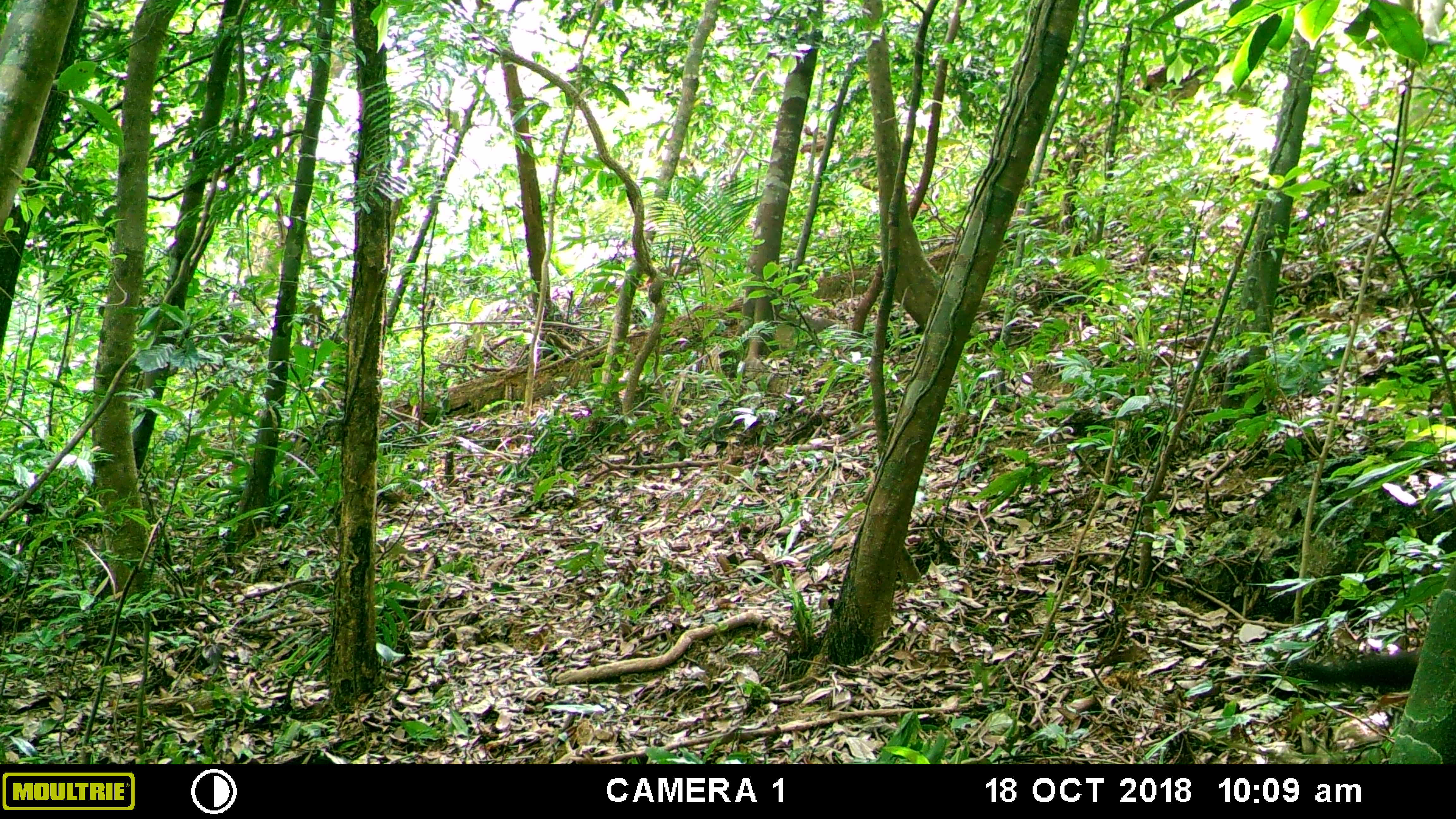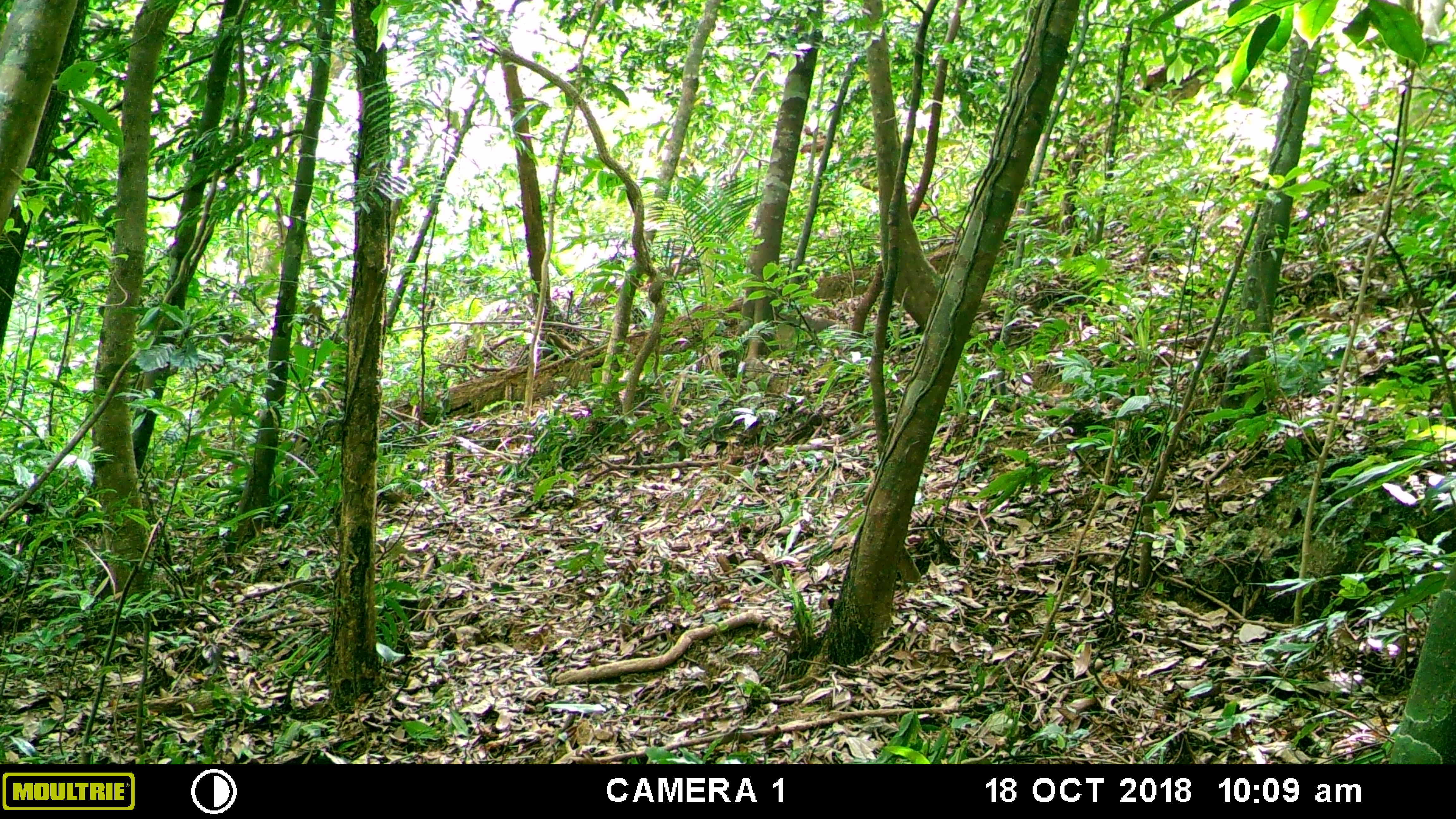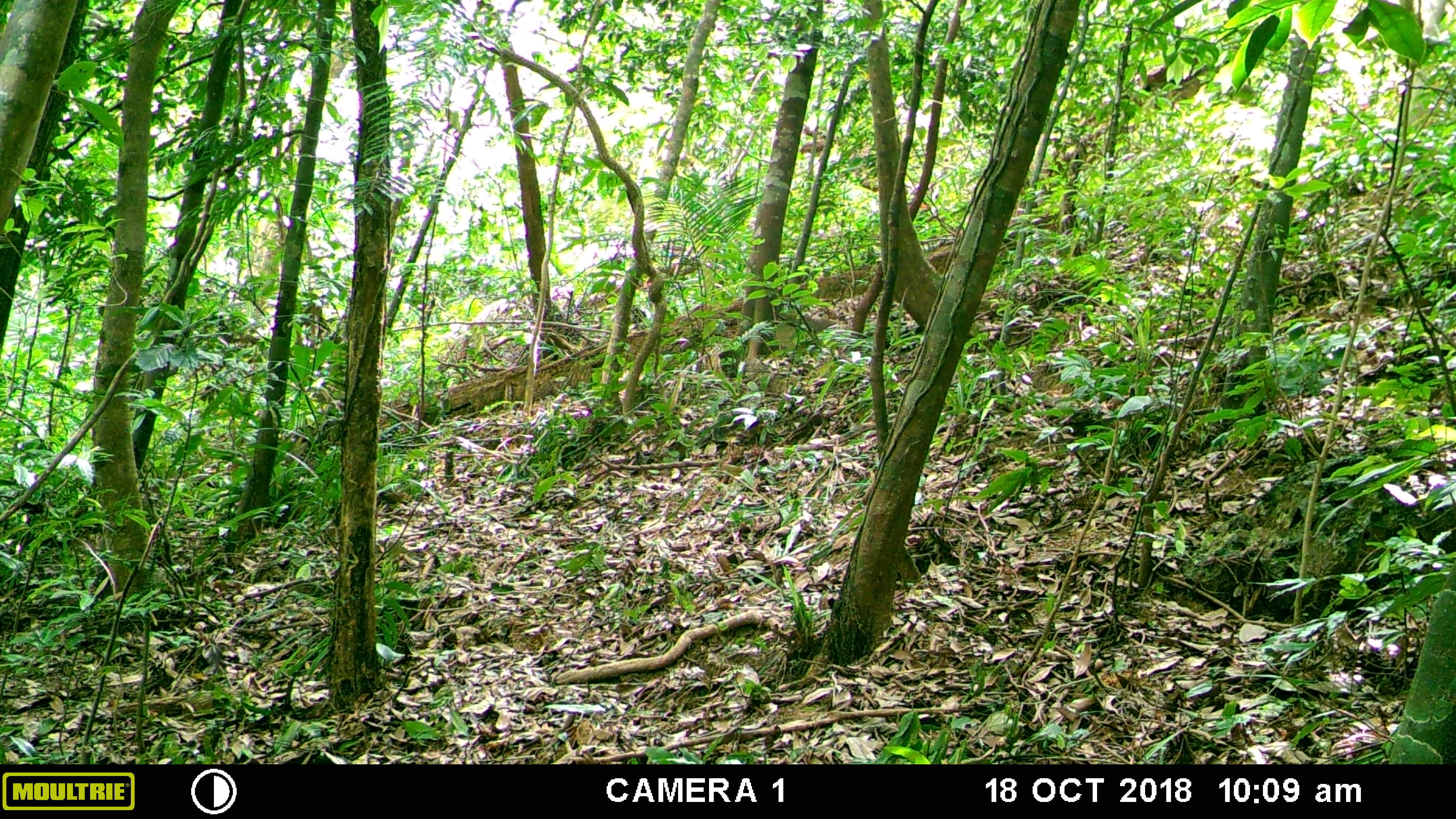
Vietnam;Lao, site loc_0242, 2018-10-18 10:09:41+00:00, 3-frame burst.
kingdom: Animalia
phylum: Chordata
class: Mammalia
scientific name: Mammalia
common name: mammal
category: unidentified small mammal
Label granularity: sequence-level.